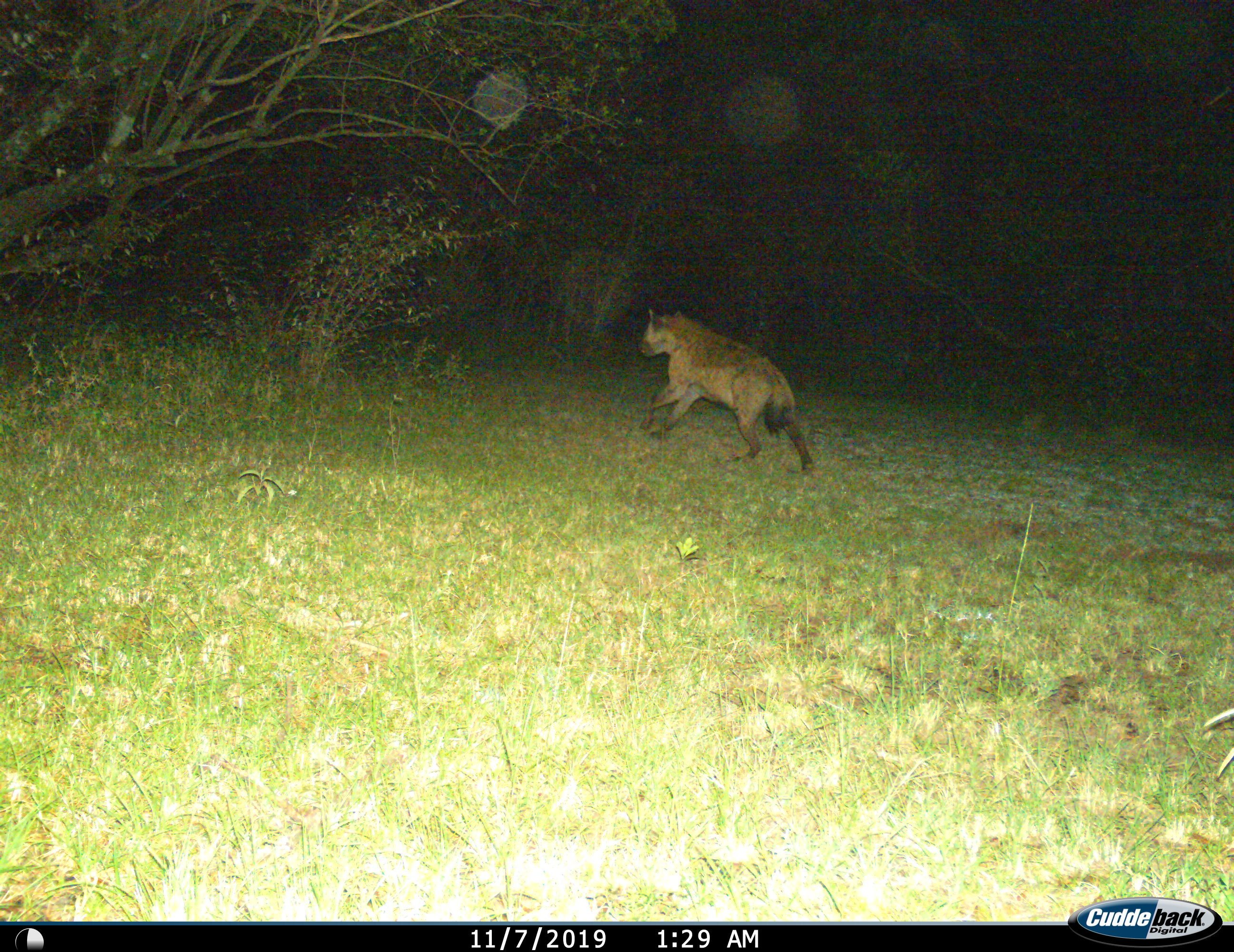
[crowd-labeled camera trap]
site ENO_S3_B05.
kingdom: Animalia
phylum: Chordata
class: Mammalia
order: Carnivora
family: Hyaenidae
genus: Crocuta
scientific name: Crocuta crocuta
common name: spotted hyena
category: hyenaspotted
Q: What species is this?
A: Hyenaspotted (spotted hyena) (Crocuta crocuta).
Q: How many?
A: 1.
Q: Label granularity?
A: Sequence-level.